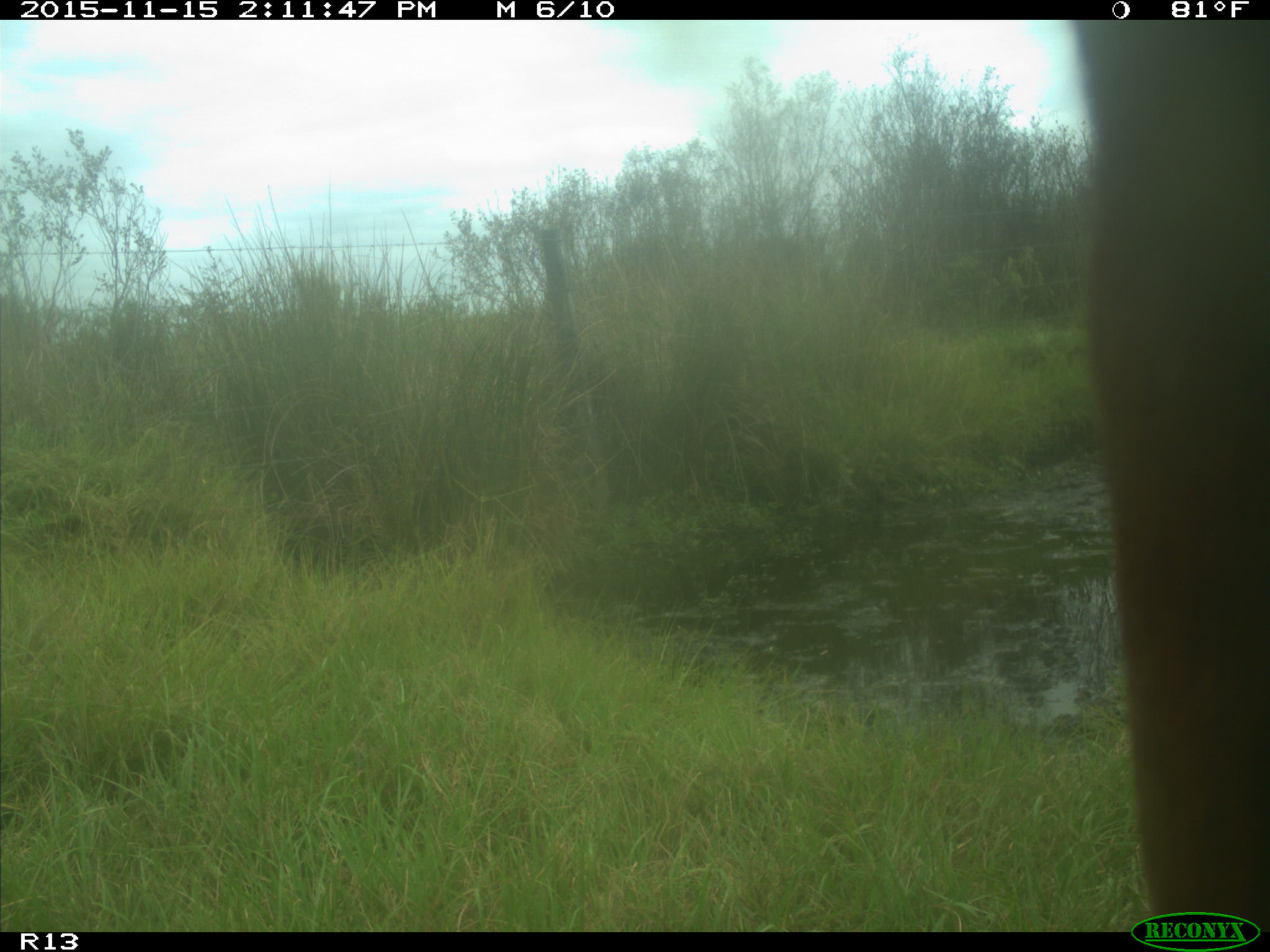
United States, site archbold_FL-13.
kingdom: Animalia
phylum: Chordata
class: Mammalia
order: Artiodactyla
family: Bovidae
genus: Bos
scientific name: Bos taurus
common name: domestic cow